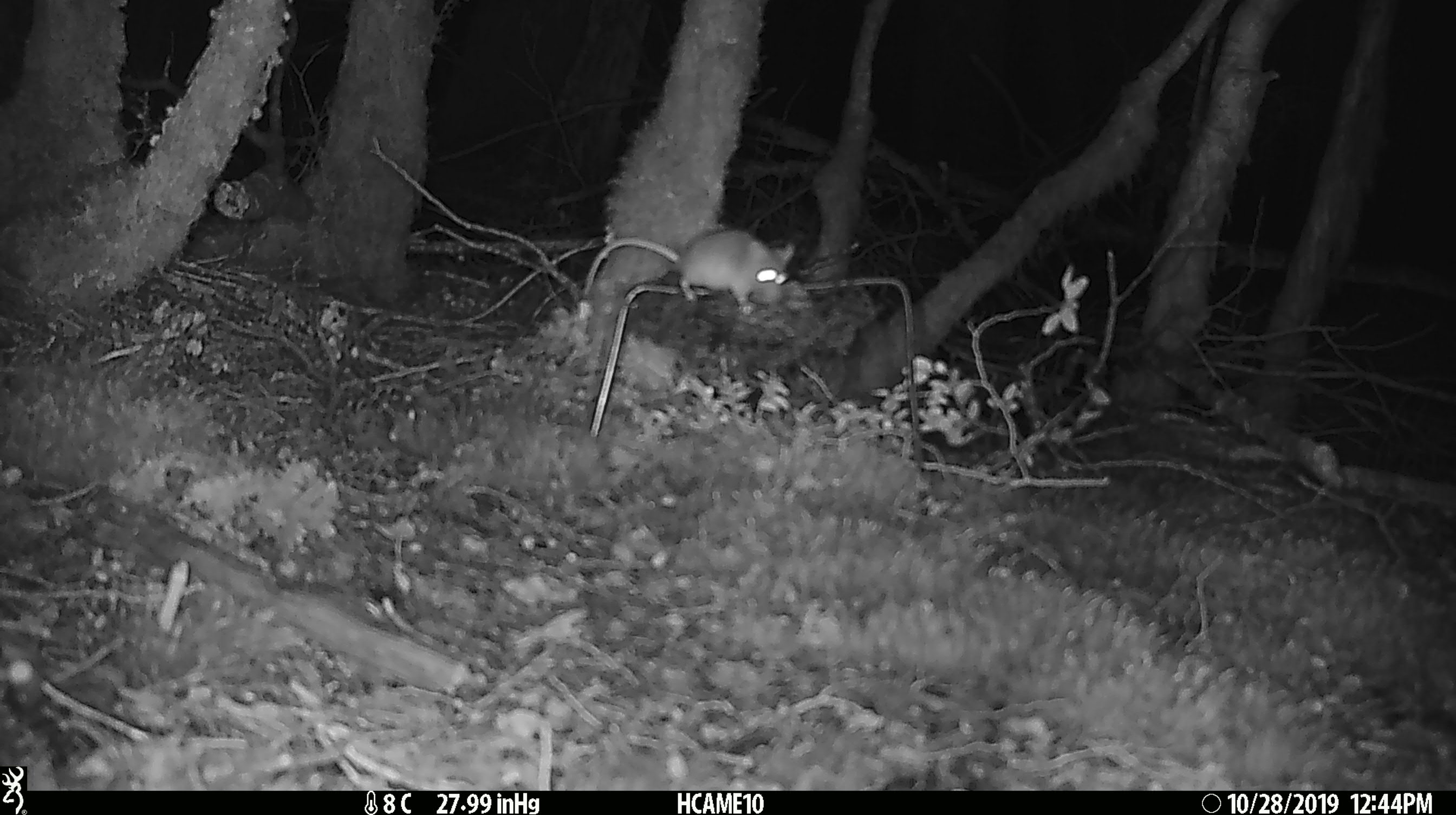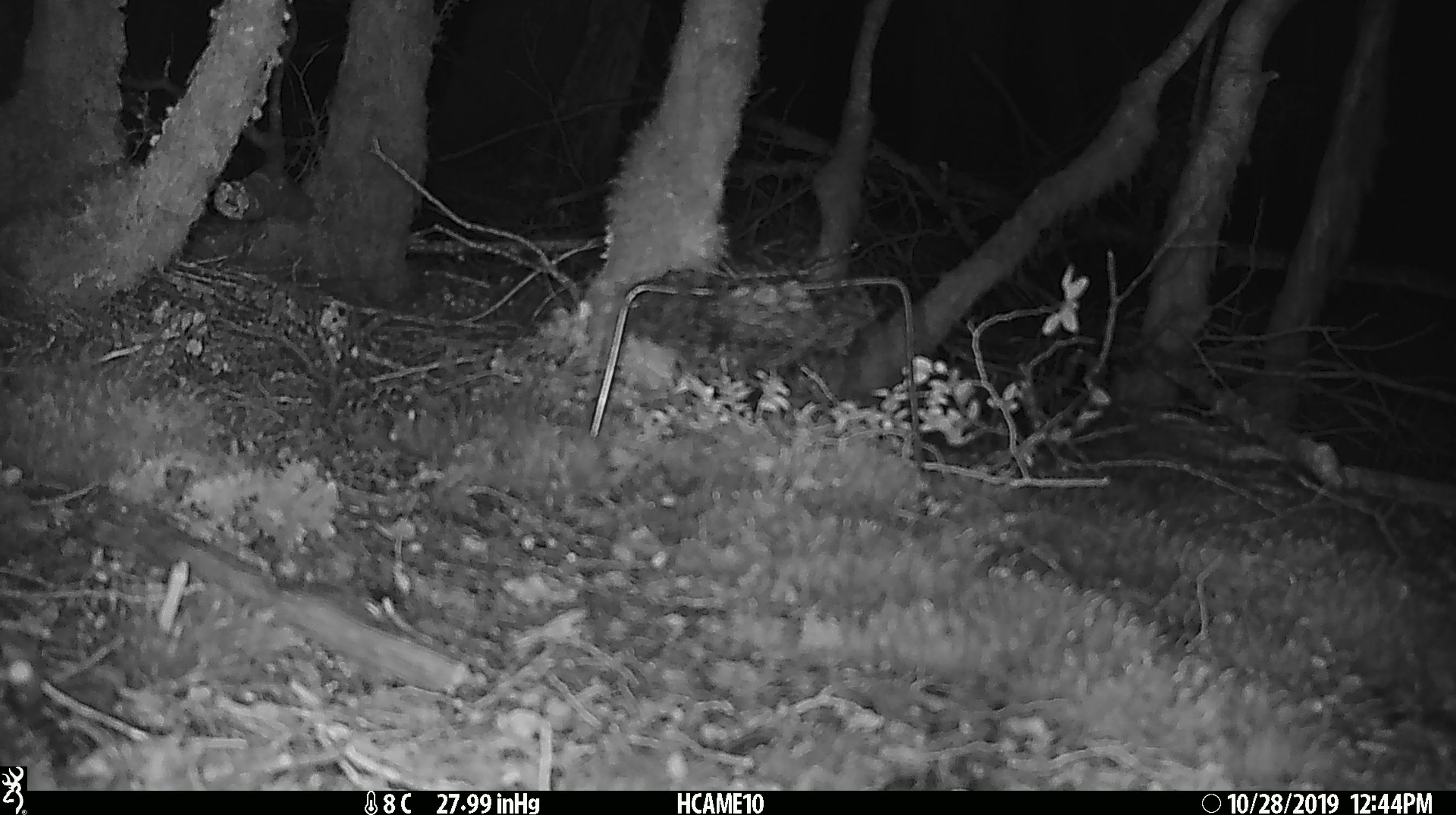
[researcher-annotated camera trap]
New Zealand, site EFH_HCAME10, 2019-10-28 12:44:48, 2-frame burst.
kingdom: Animalia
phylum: Chordata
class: Mammalia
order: Rodentia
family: Muridae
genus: Mus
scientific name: Mus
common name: mouse